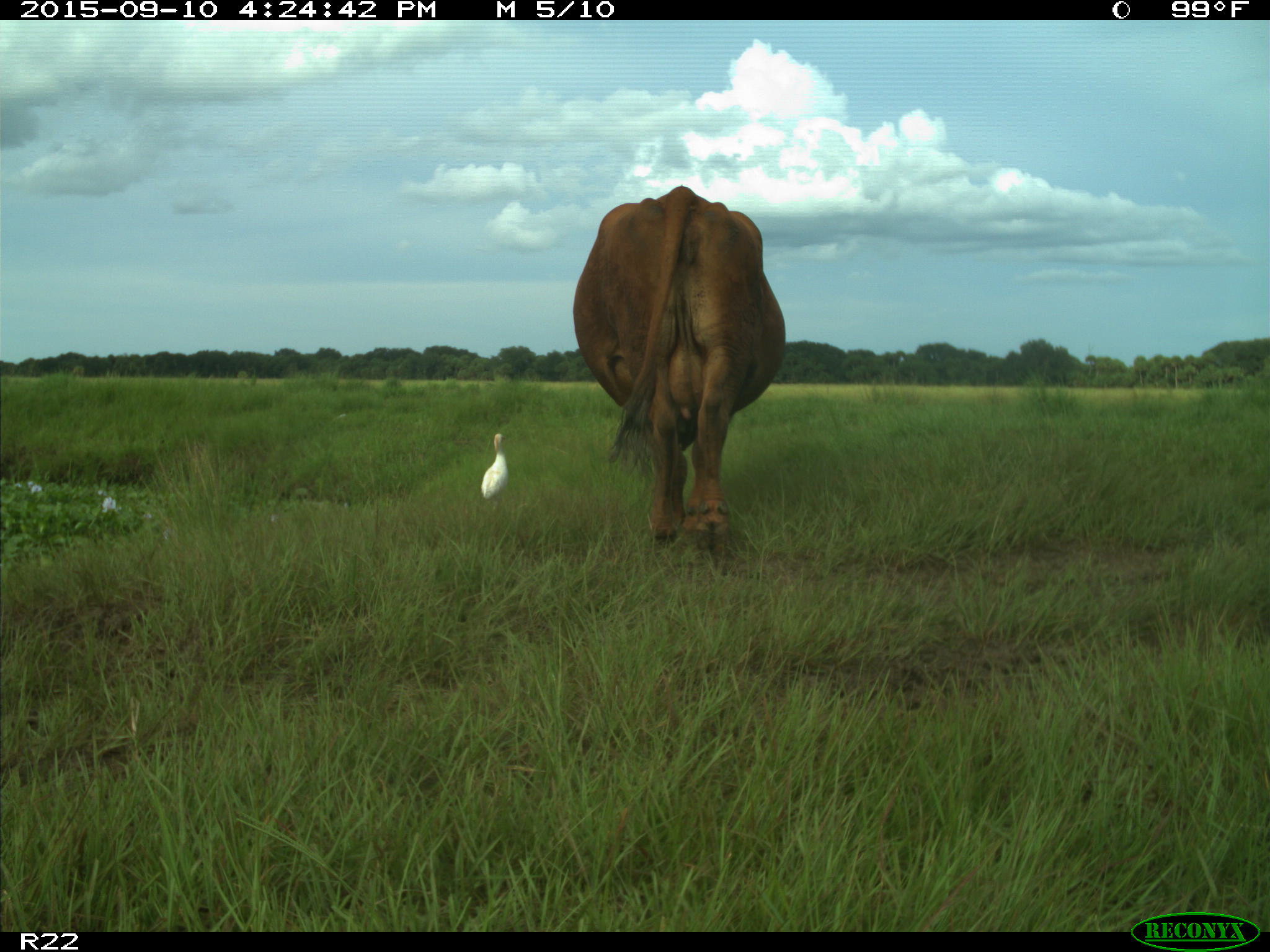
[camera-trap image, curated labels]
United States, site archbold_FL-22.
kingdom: Animalia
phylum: Chordata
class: Mammalia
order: Artiodactyla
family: Bovidae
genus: Bos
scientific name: Bos taurus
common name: domestic cow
Bos taurus (domestic cow).